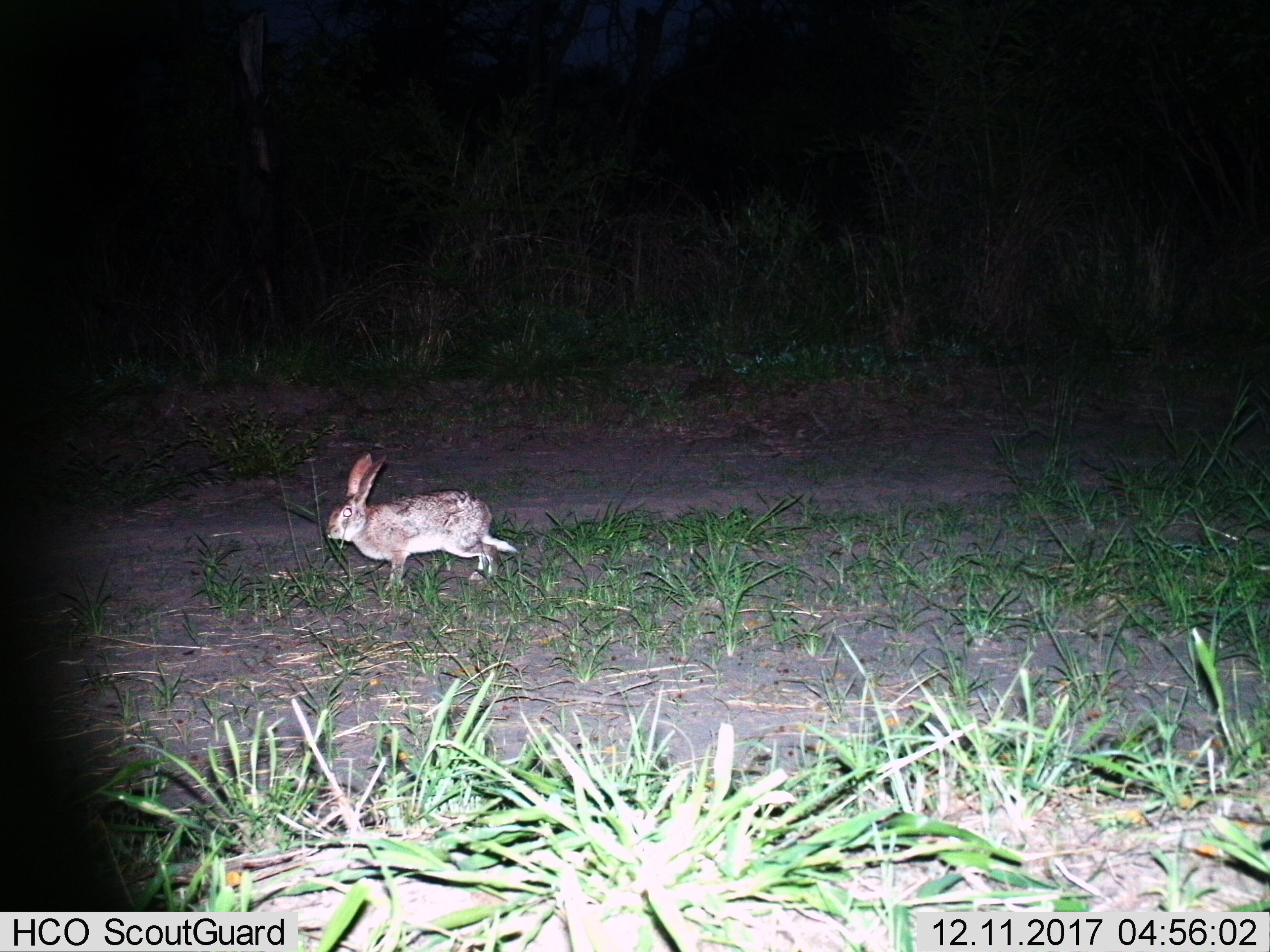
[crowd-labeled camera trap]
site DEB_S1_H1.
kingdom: Animalia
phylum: Chordata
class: Mammalia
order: Lagomorpha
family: Leporidae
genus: Lepus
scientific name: Lepus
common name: hare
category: hareunknown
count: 1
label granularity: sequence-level